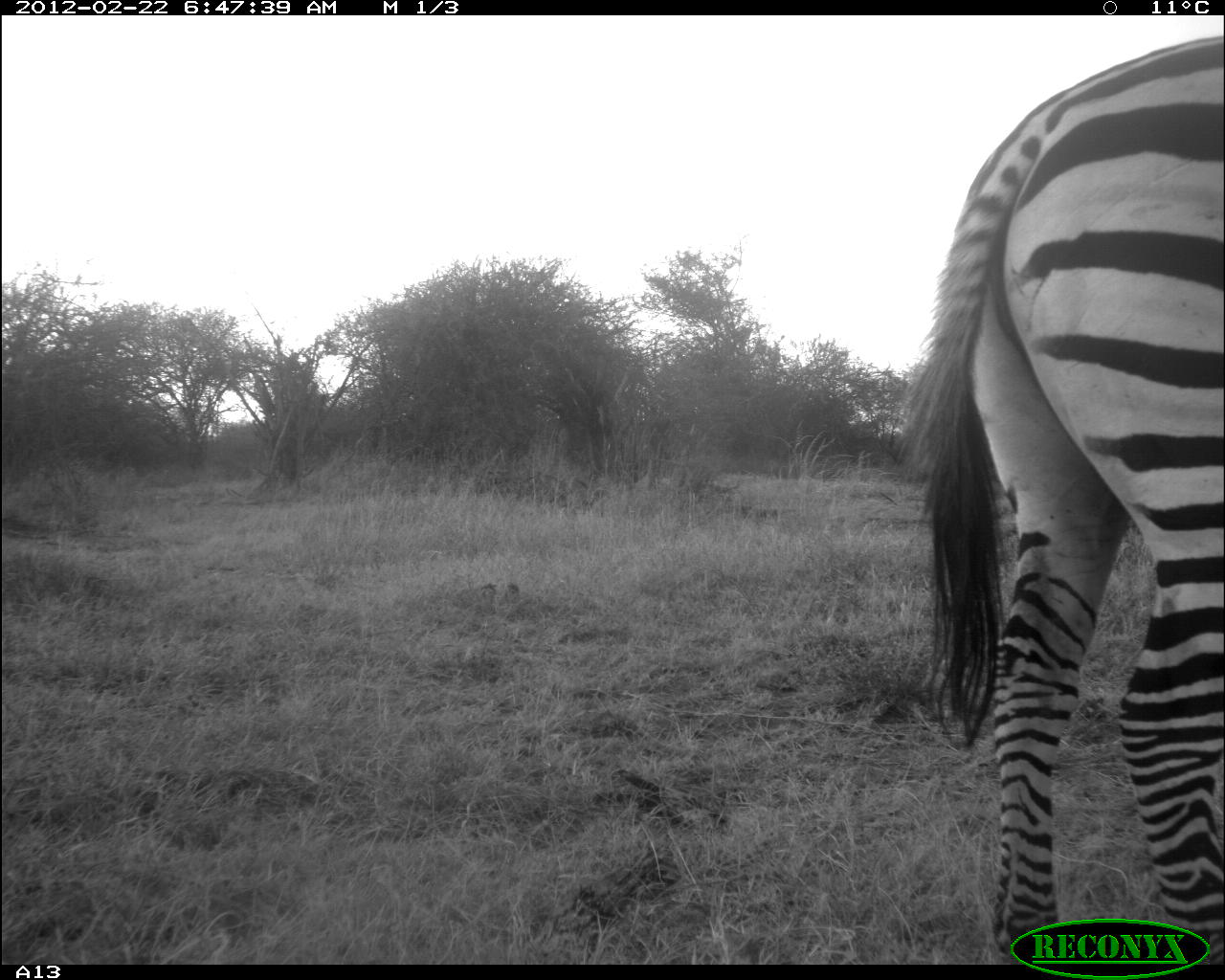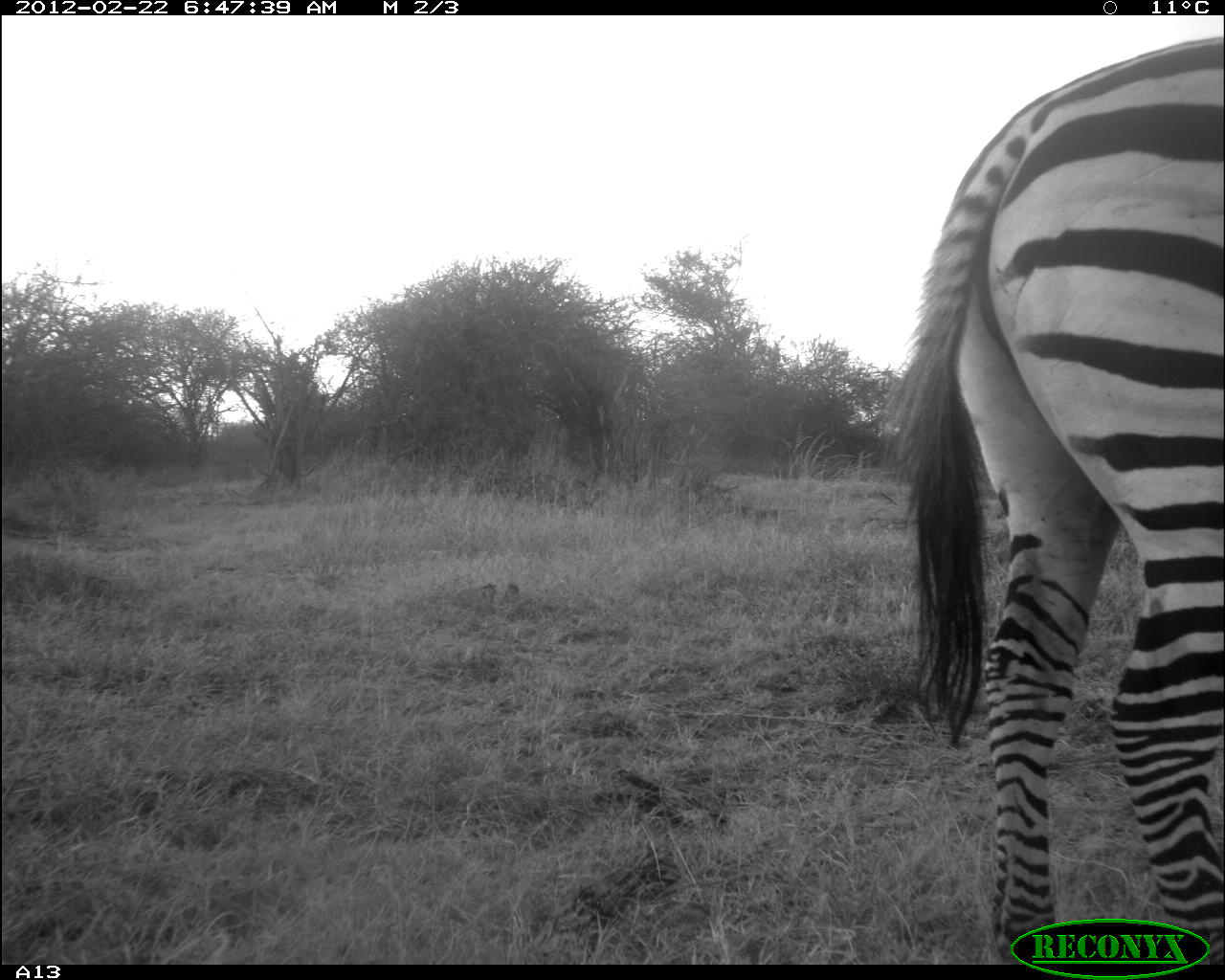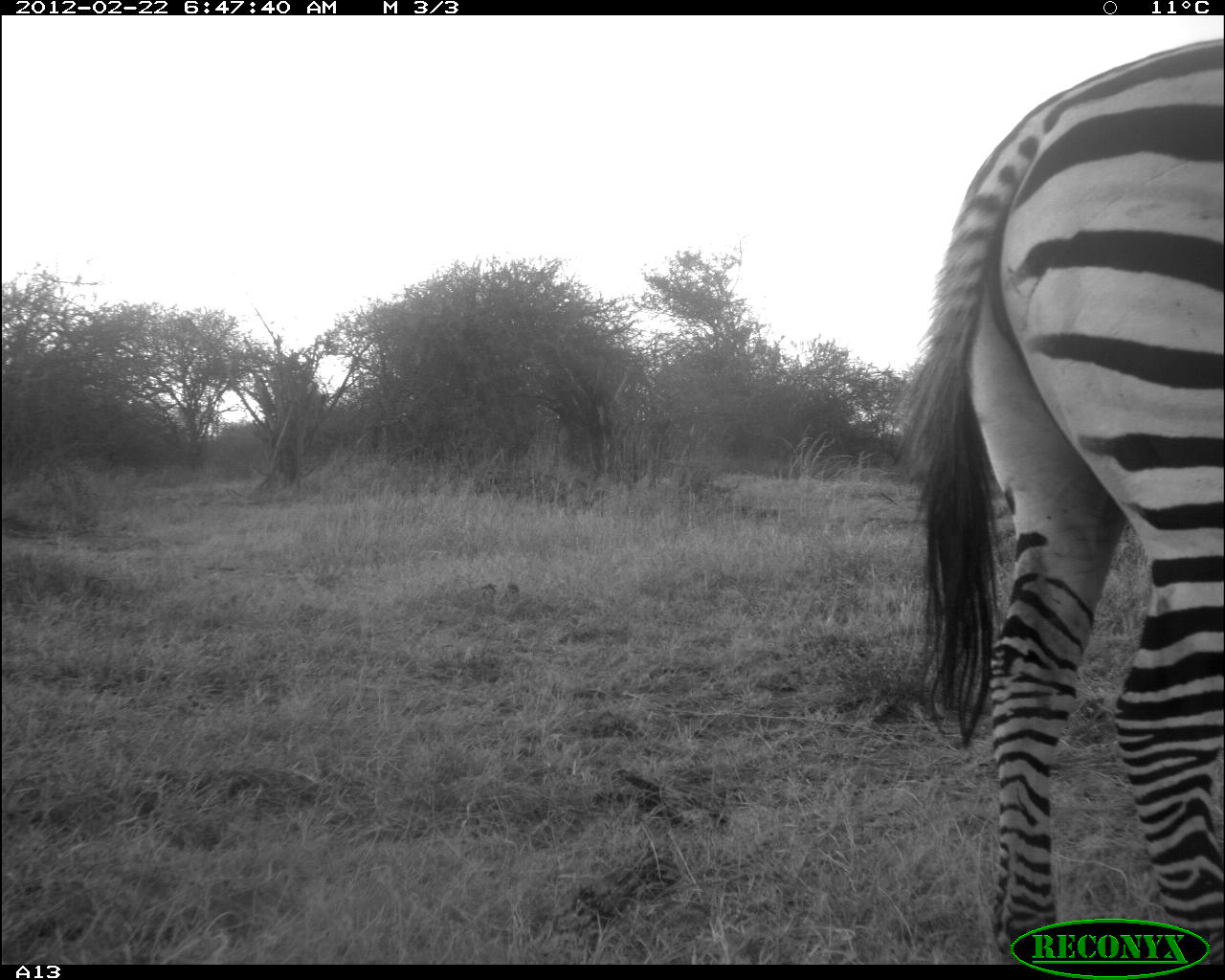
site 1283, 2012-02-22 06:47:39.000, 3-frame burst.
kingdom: Animalia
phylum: Chordata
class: Mammalia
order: Perissodactyla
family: Equidae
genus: Equus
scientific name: Equus quagga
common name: plains zebra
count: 1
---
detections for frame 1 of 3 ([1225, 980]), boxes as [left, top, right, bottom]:
equus quagga: [914, 34, 1225, 961]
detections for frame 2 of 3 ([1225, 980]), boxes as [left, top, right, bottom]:
equus quagga: [900, 26, 1225, 963]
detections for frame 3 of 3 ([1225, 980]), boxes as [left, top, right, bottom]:
equus quagga: [908, 26, 1225, 963]